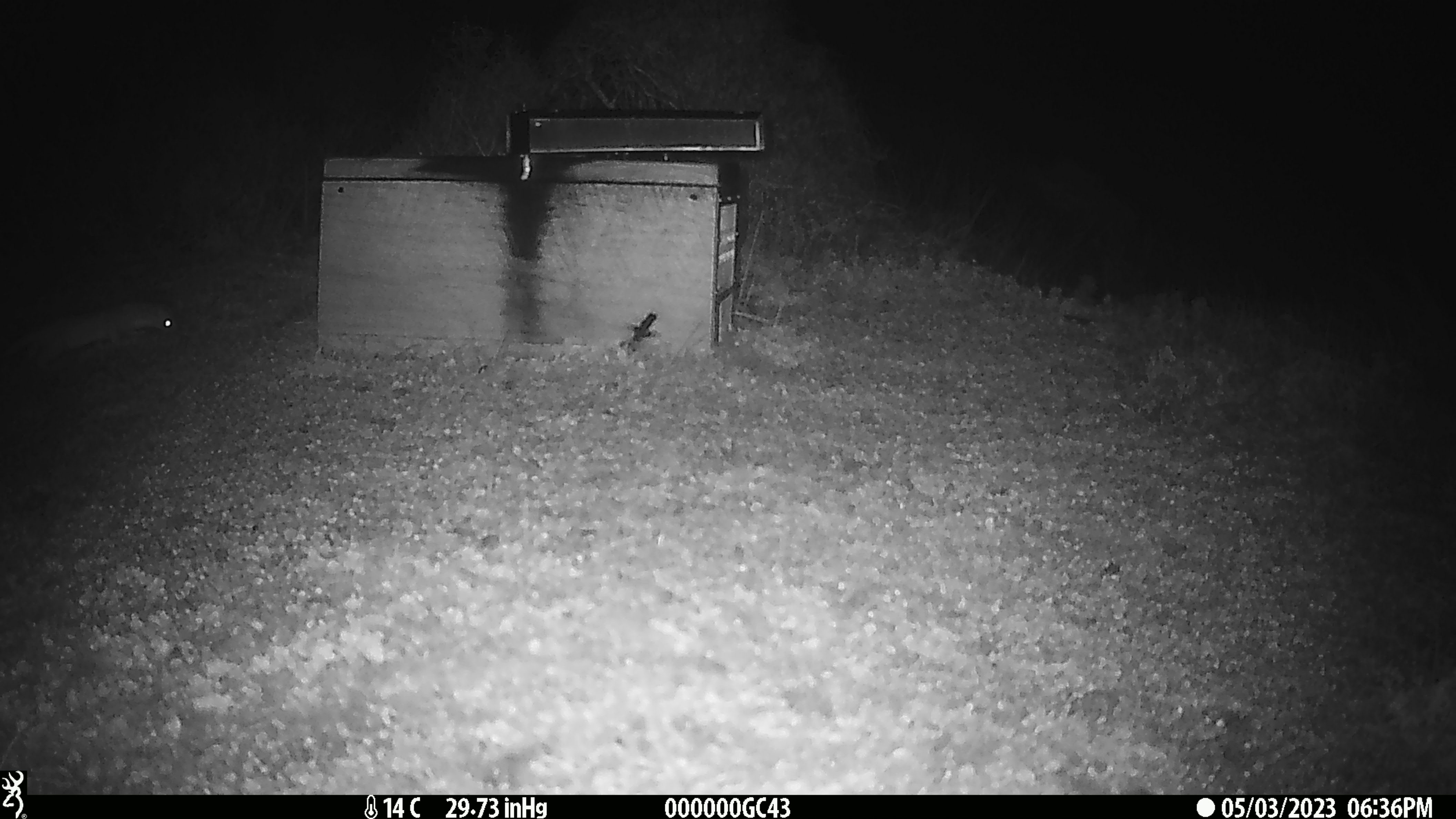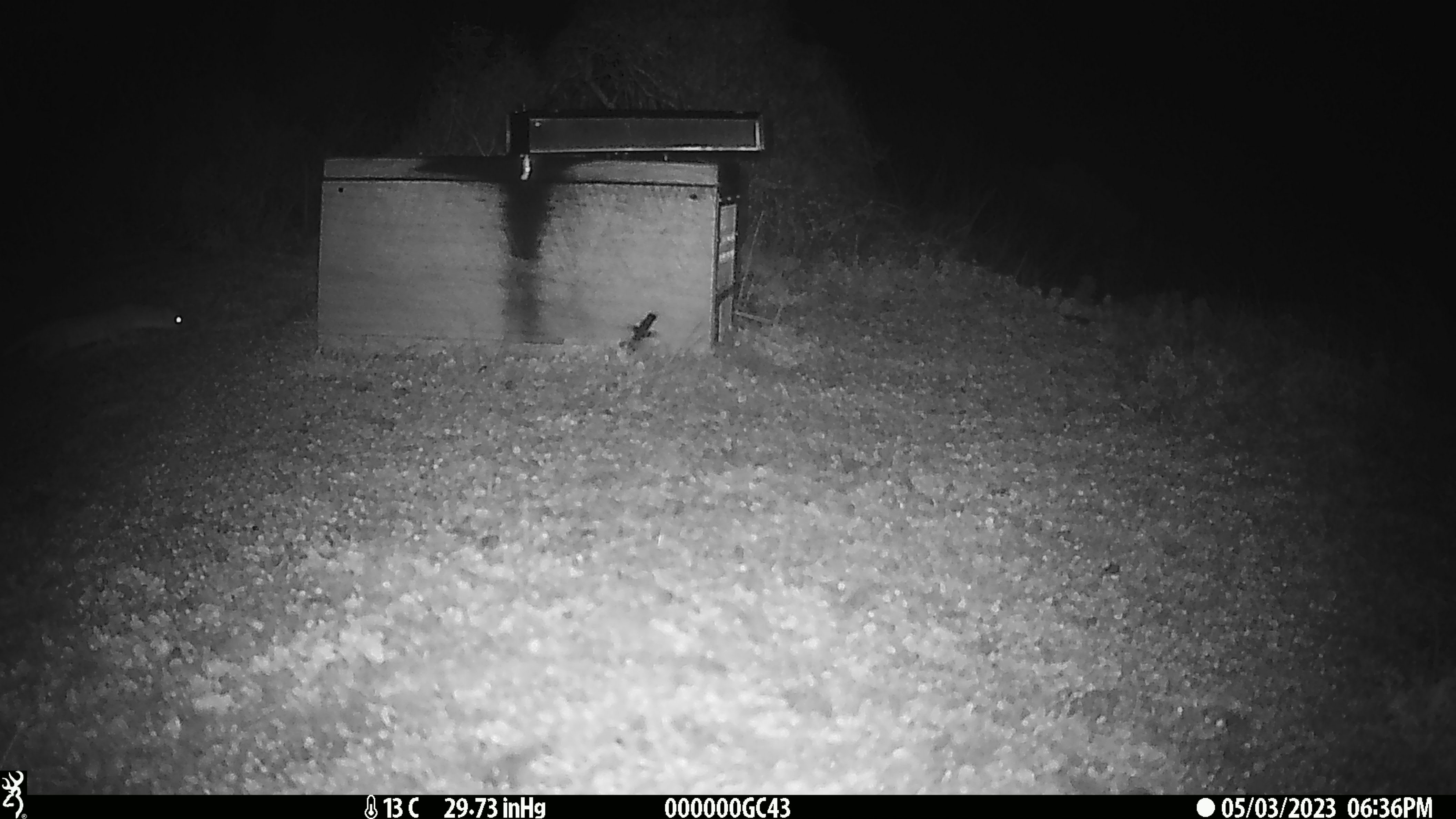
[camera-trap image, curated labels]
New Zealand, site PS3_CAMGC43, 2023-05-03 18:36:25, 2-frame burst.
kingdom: Animalia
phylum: Chordata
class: Mammalia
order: Carnivora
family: Mustelidae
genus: Mustela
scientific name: Mustela erminea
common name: stoat